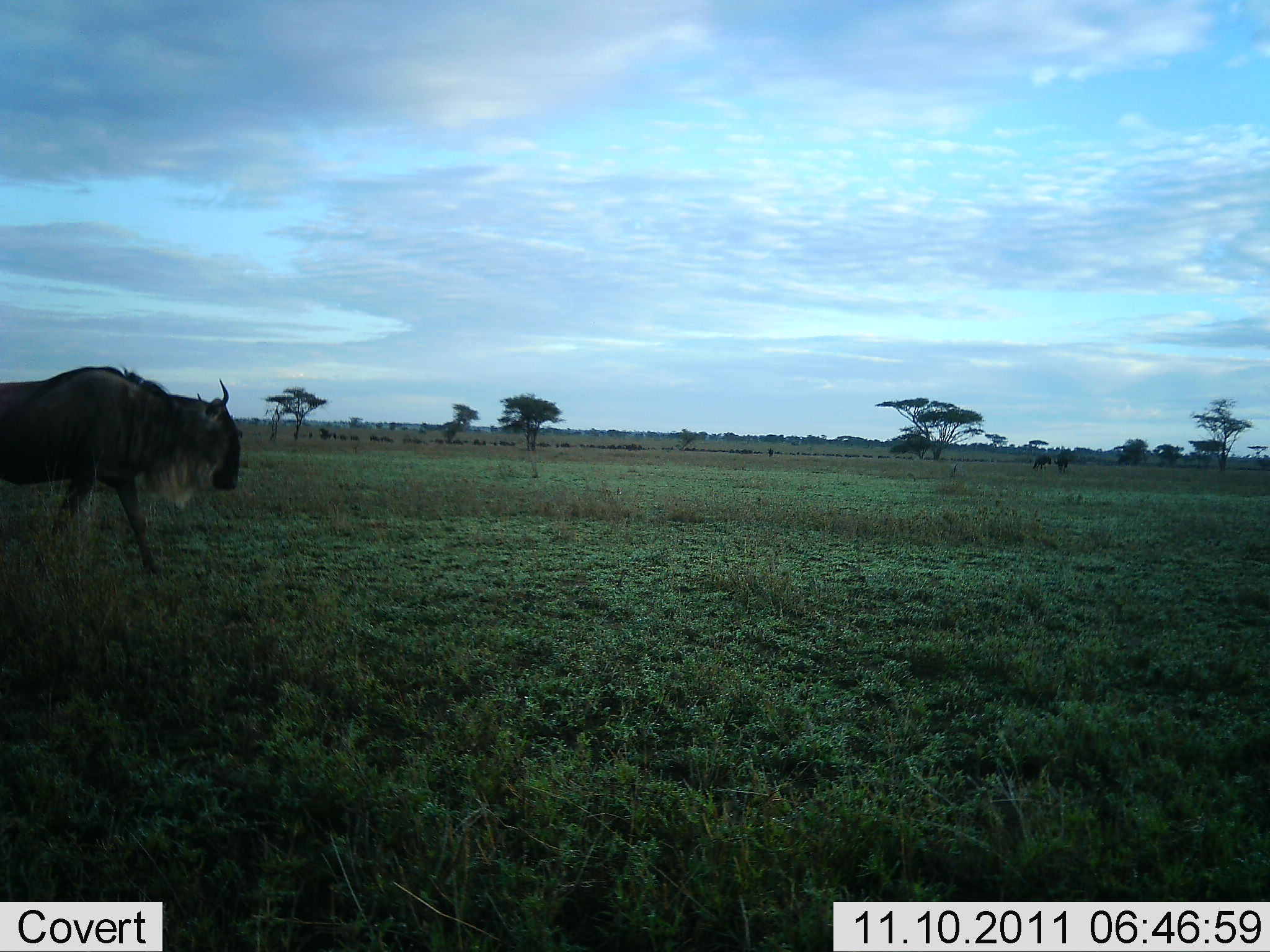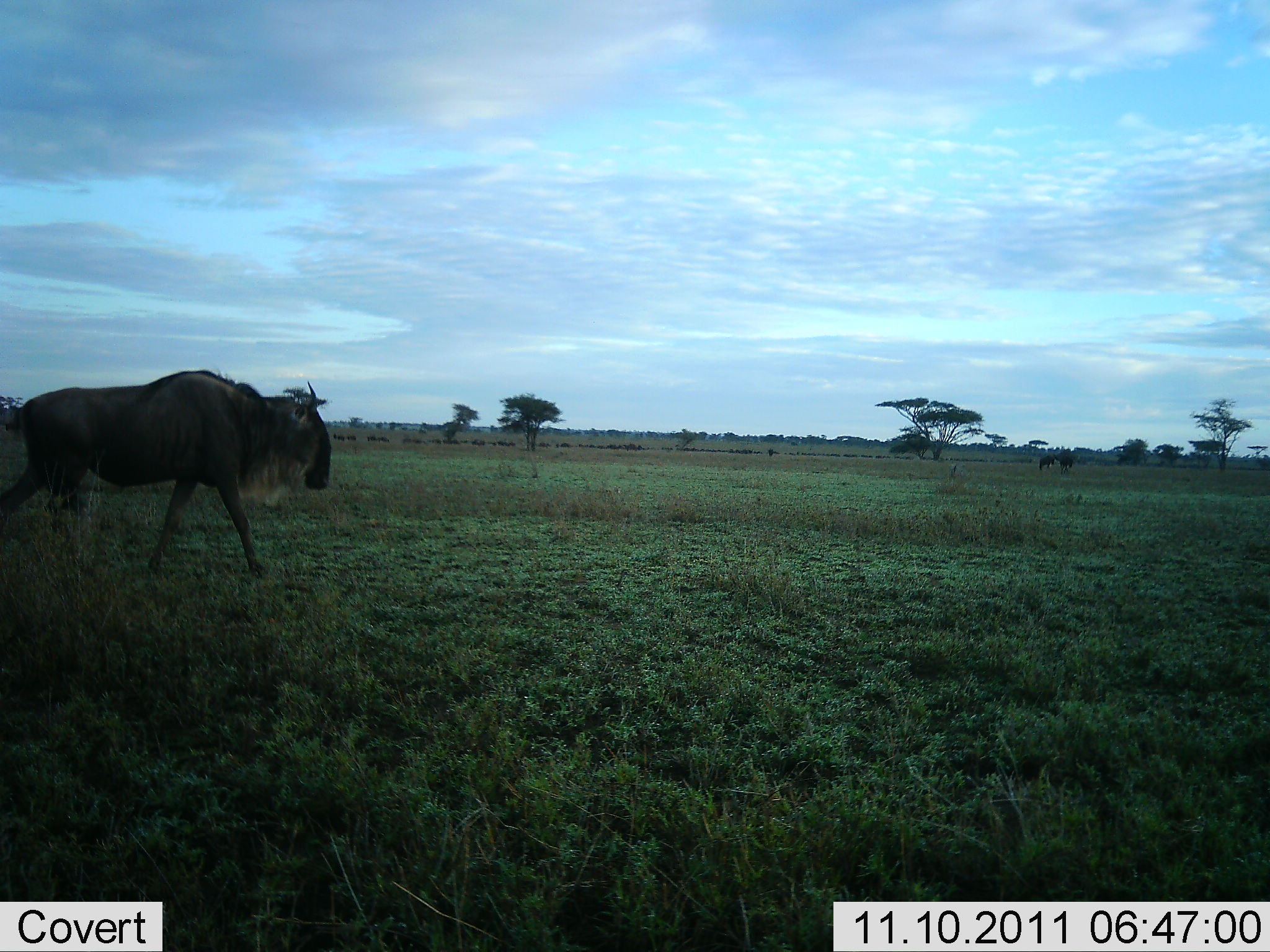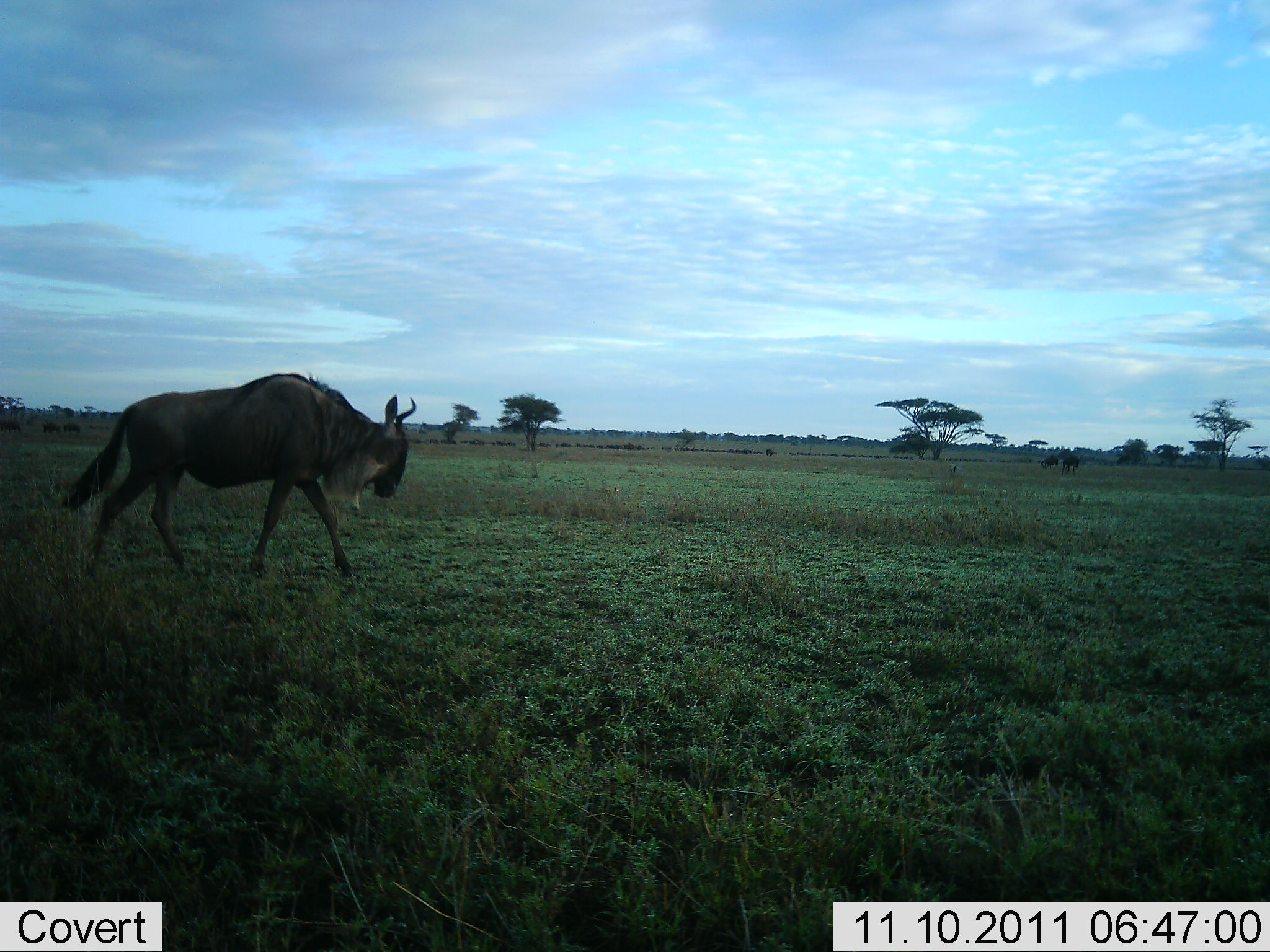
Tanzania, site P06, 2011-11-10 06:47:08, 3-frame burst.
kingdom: Animalia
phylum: Chordata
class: Mammalia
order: Artiodactyla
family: Bovidae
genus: Connochaetes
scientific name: Connochaetes taurinus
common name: blue wildebeest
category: wildebeest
Wildebeest (blue wildebeest) (Connochaetes taurinus), count 1. Behavior (volunteer vote fractions): standing 8%, resting 0%, moving 100%, interacting 0%. Young present (vote fraction): 0%. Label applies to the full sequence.